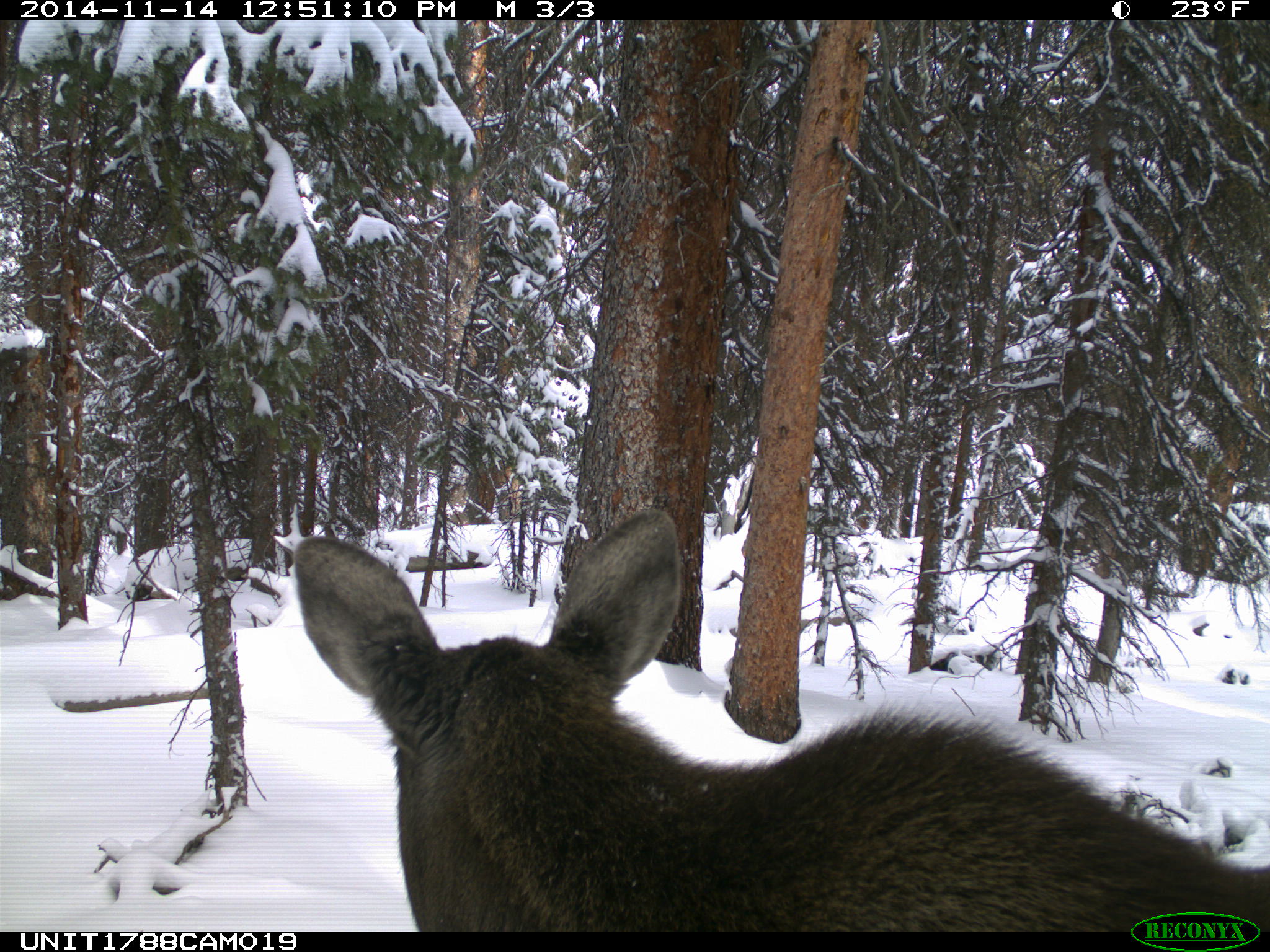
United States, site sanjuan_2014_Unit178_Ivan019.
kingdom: Animalia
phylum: Chordata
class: Mammalia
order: Artiodactyla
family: Cervidae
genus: Alces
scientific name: Alces alces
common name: moose